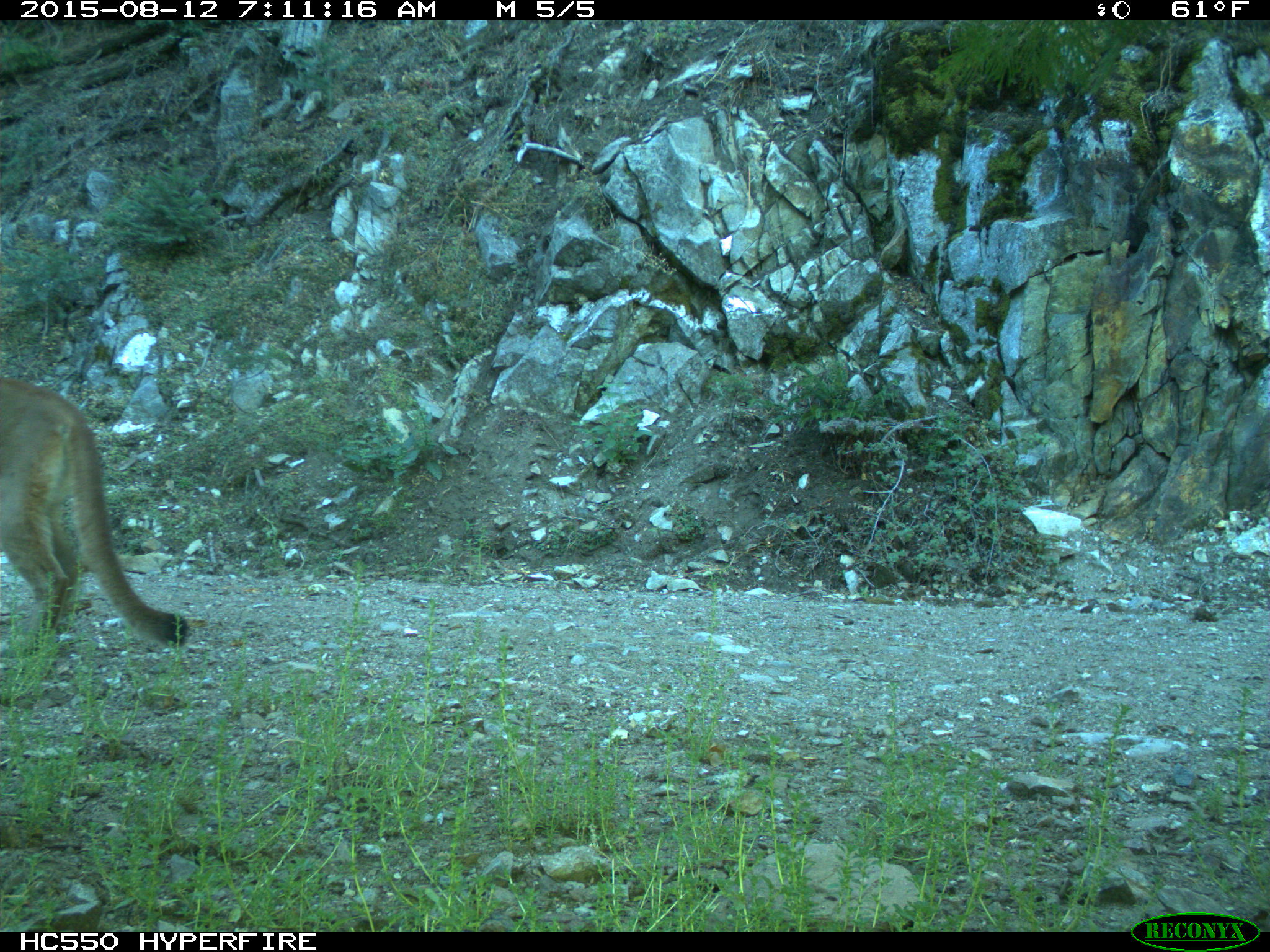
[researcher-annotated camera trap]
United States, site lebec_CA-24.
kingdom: Animalia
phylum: Chordata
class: Mammalia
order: Carnivora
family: Felidae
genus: Puma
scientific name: Puma concolor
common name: mountain lion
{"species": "Puma concolor (mountain lion)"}